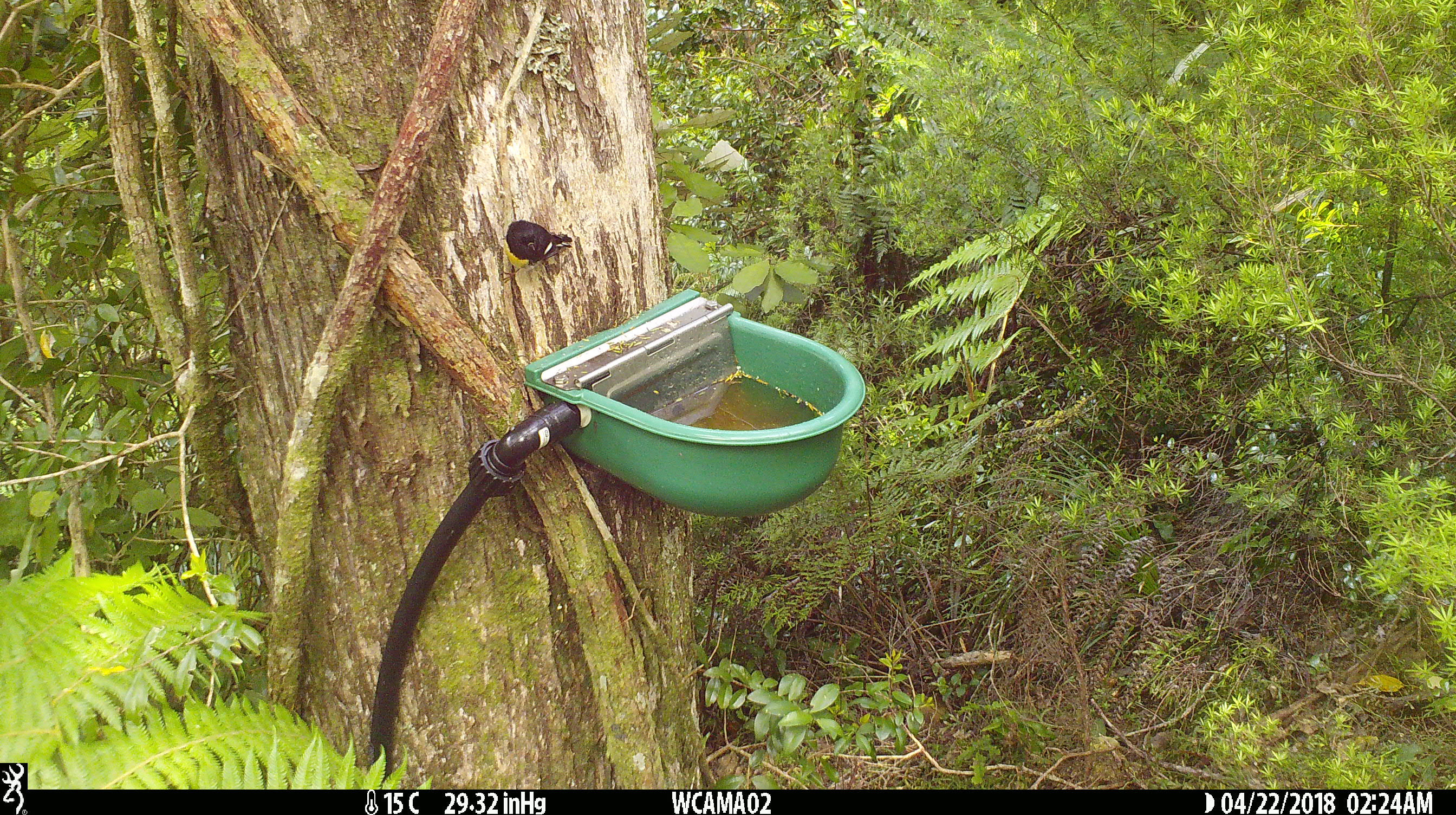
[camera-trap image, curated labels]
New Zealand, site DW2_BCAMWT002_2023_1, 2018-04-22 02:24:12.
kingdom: Animalia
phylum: Chordata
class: Aves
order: Passeriformes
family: Petroicidae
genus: Petroica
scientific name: Petroica macrocephala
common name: tomtit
Tomtit (Petroica macrocephala).